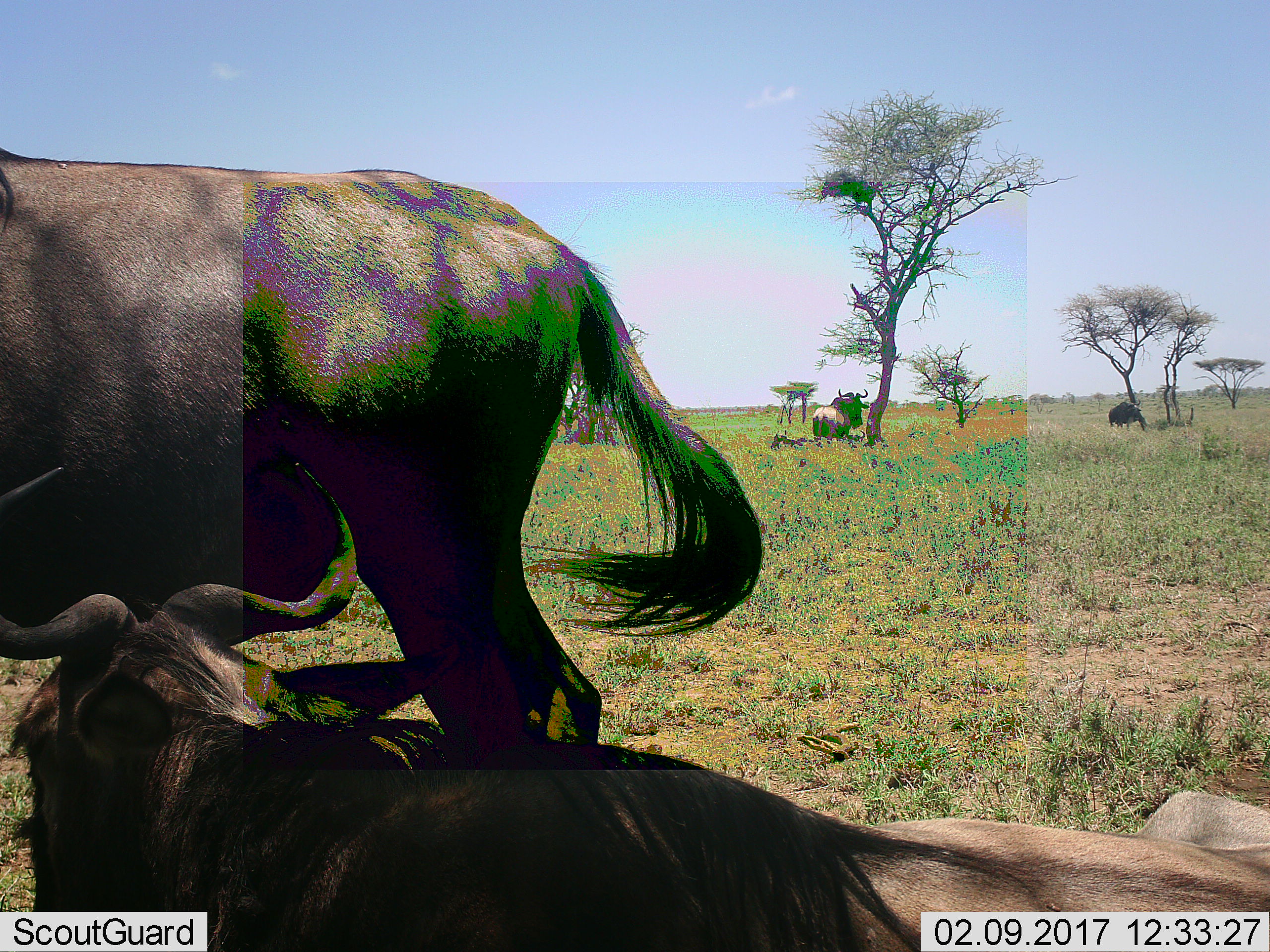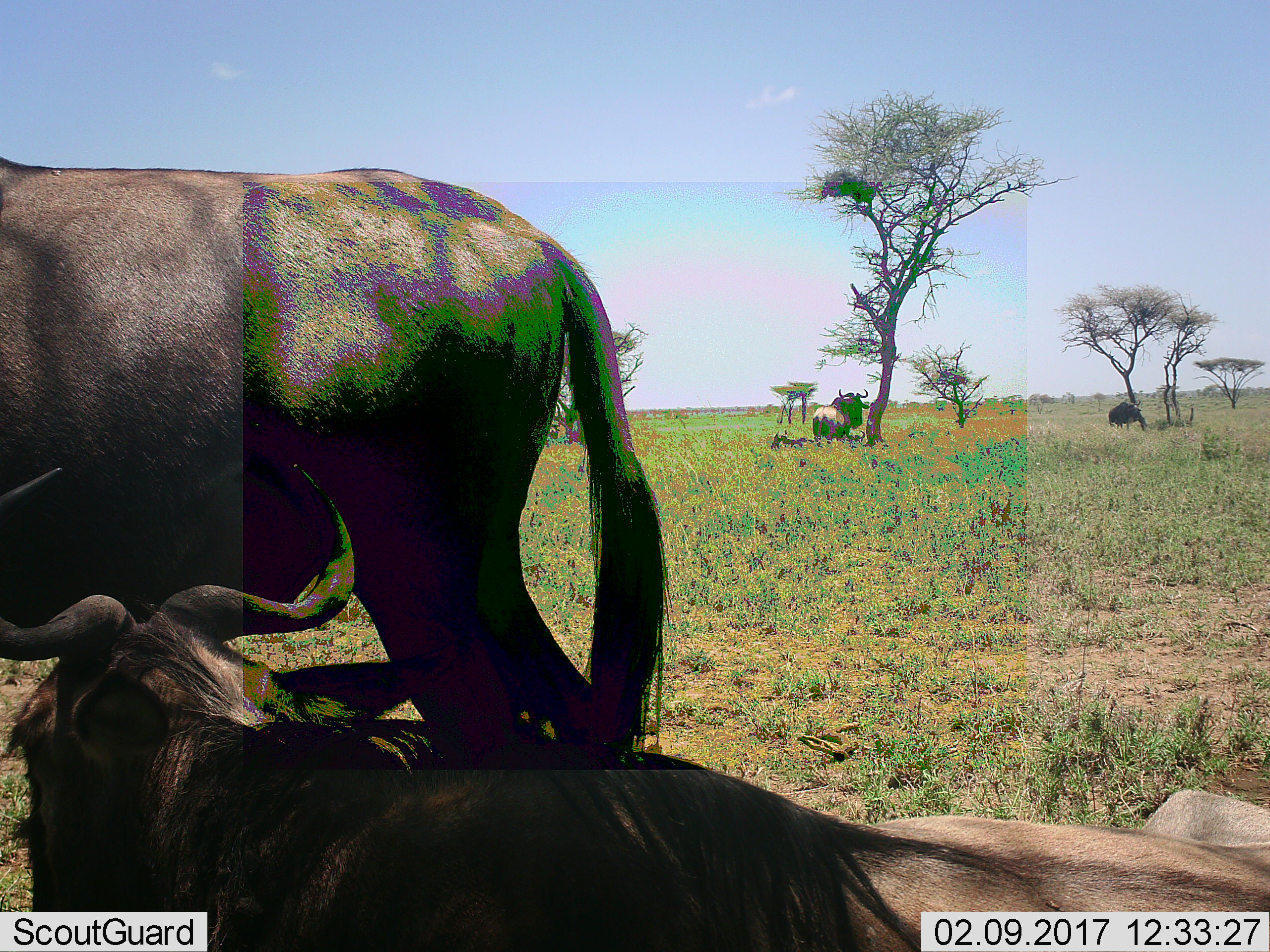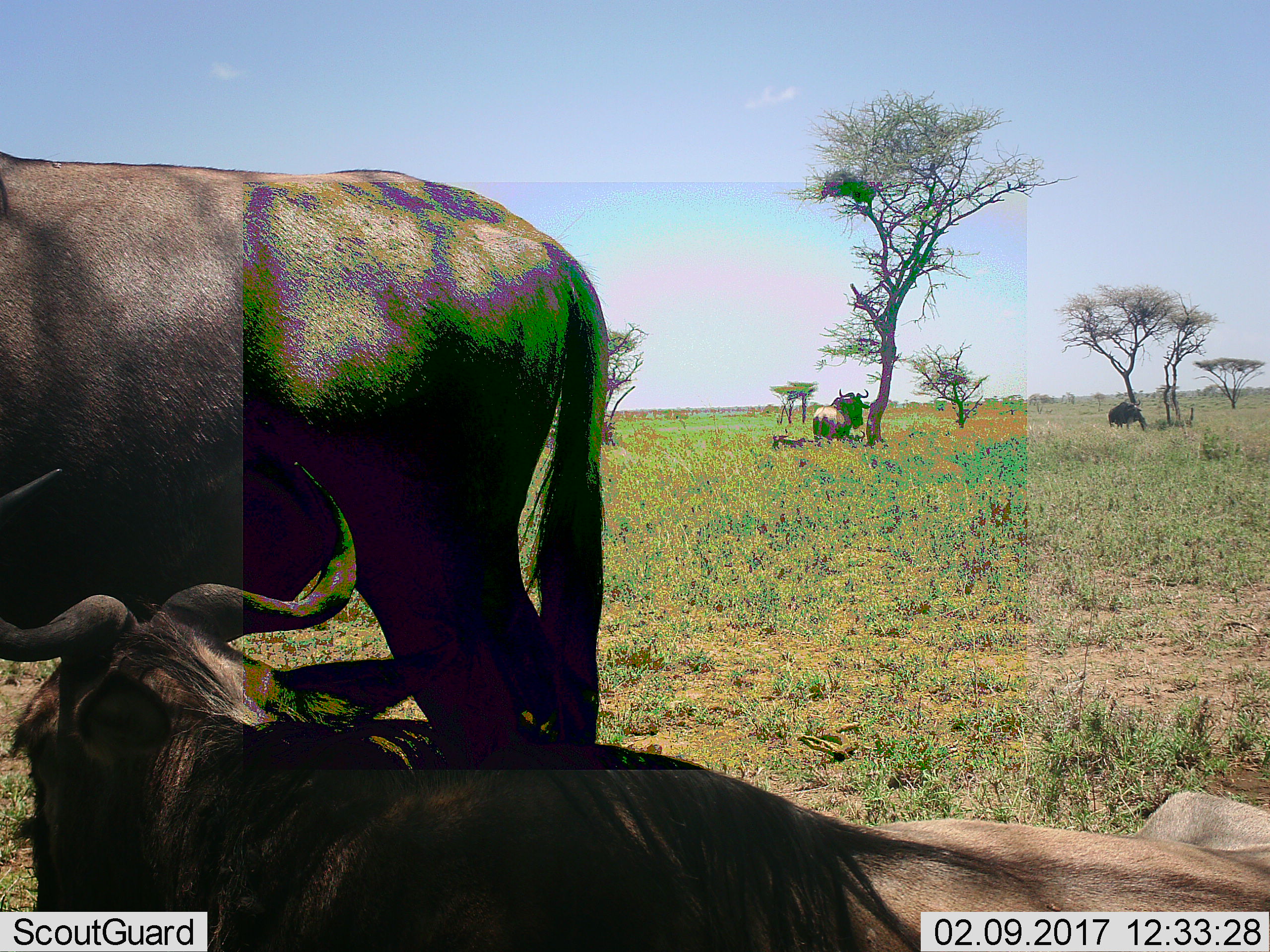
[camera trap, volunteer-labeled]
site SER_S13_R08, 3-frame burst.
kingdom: Animalia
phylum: Chordata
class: Mammalia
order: Artiodactyla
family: Bovidae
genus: Connochaetes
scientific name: Connochaetes taurinus taurinus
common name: blue wildebeest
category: wildebeestblue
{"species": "wildebeestblue (blue wildebeest) (Connochaetes taurinus taurinus)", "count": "5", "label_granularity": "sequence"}